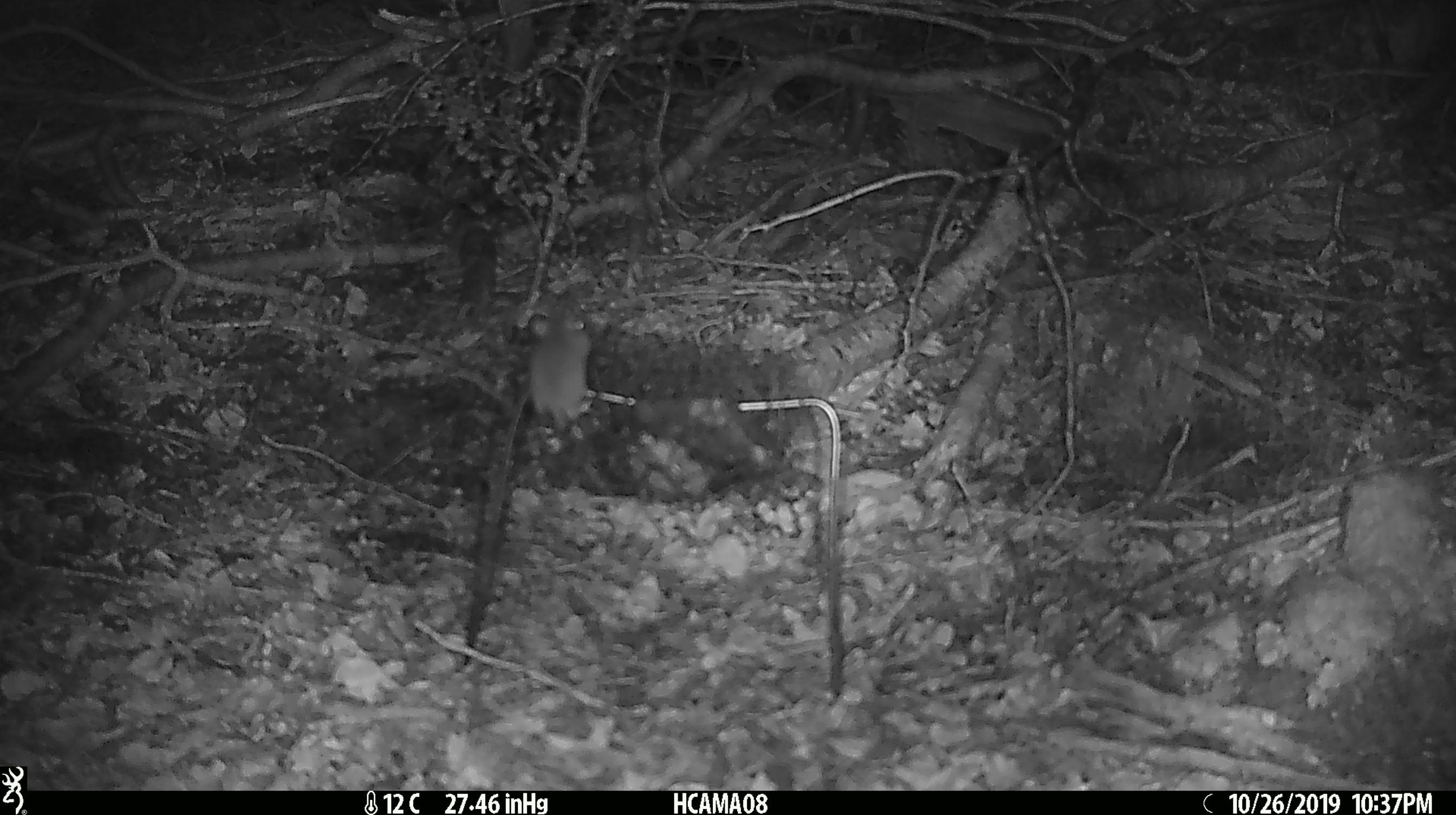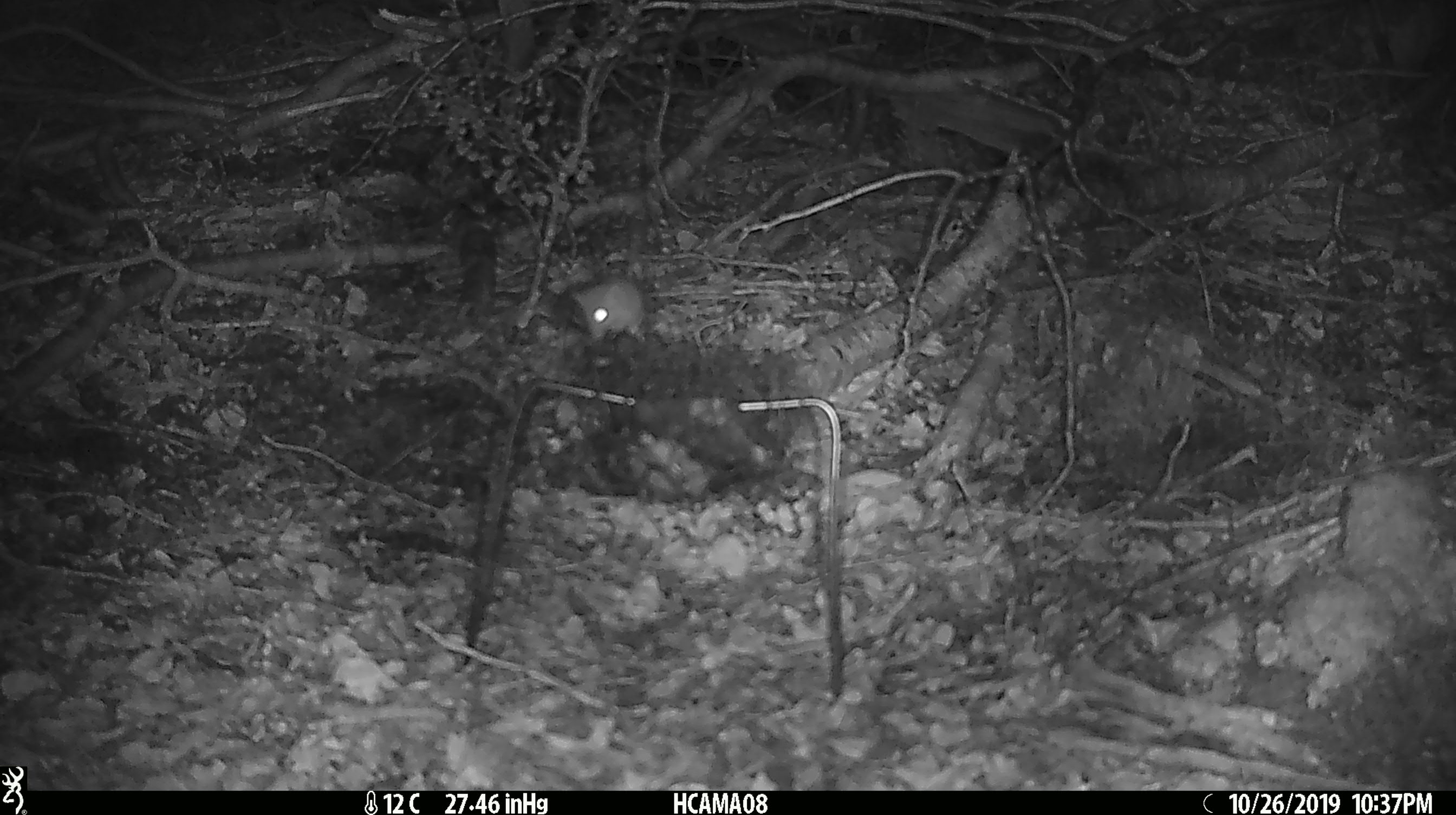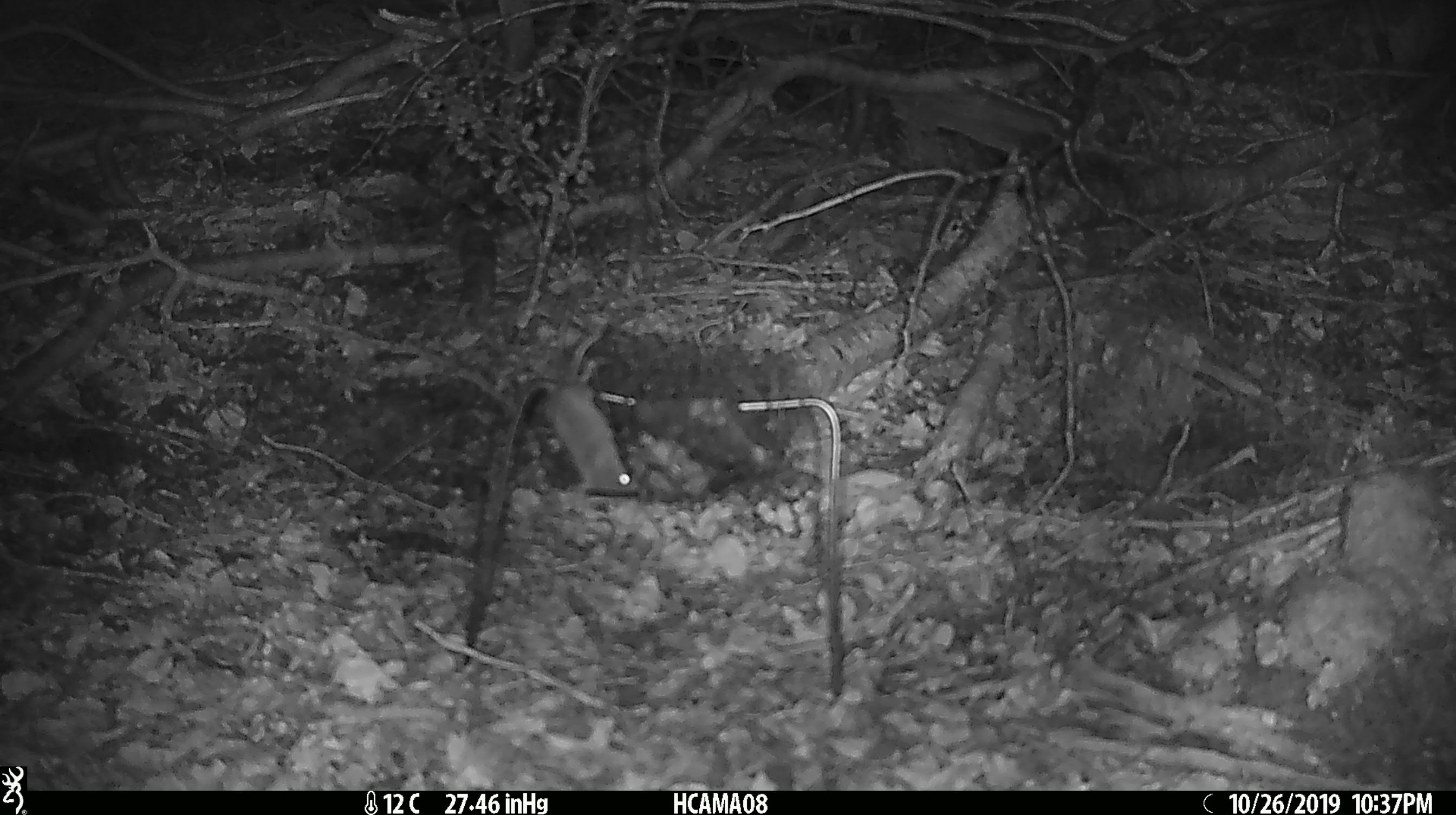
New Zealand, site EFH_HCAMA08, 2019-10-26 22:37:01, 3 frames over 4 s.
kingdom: Animalia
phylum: Chordata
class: Mammalia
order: Rodentia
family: Muridae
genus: Mus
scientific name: Mus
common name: mouse